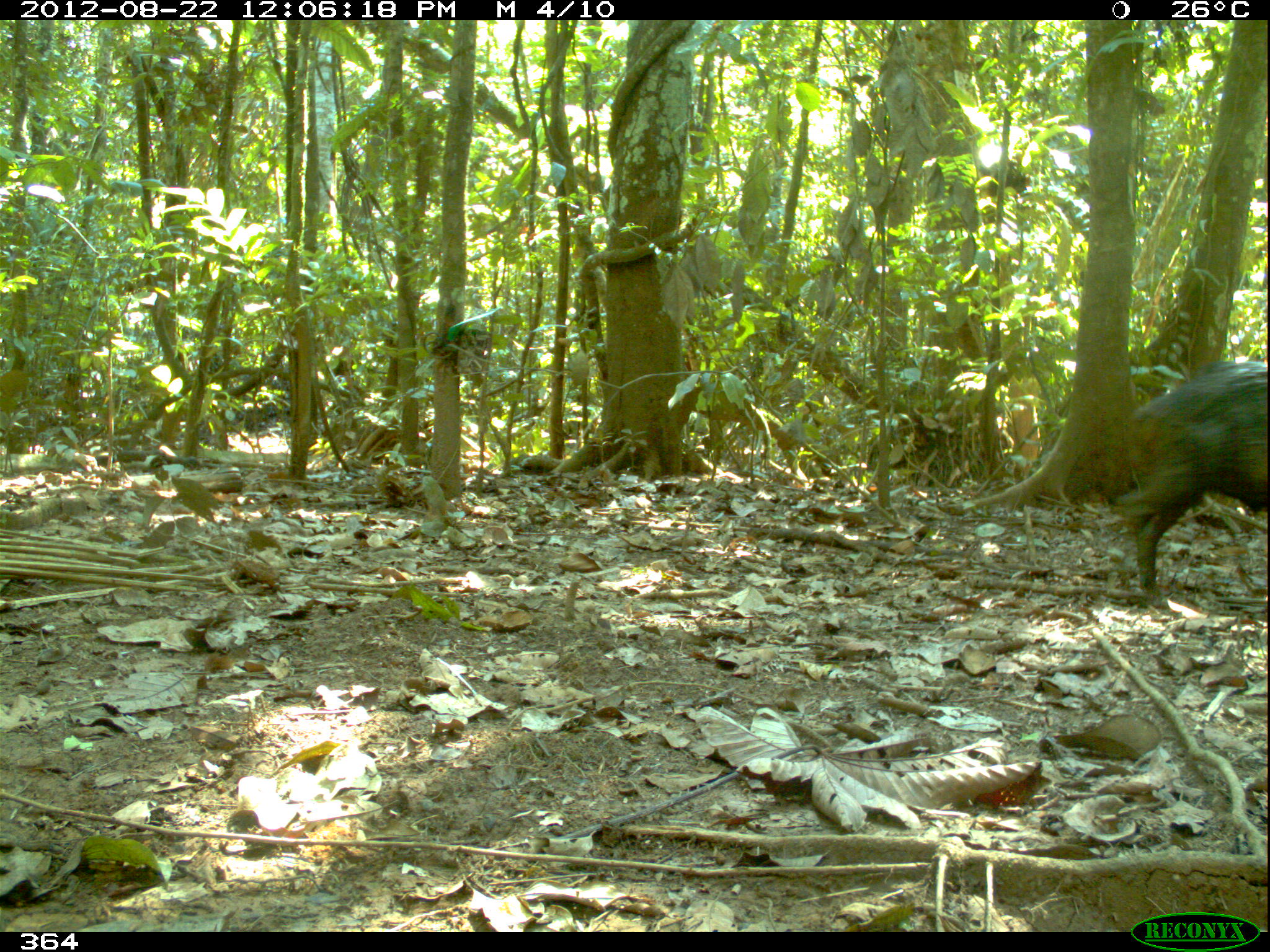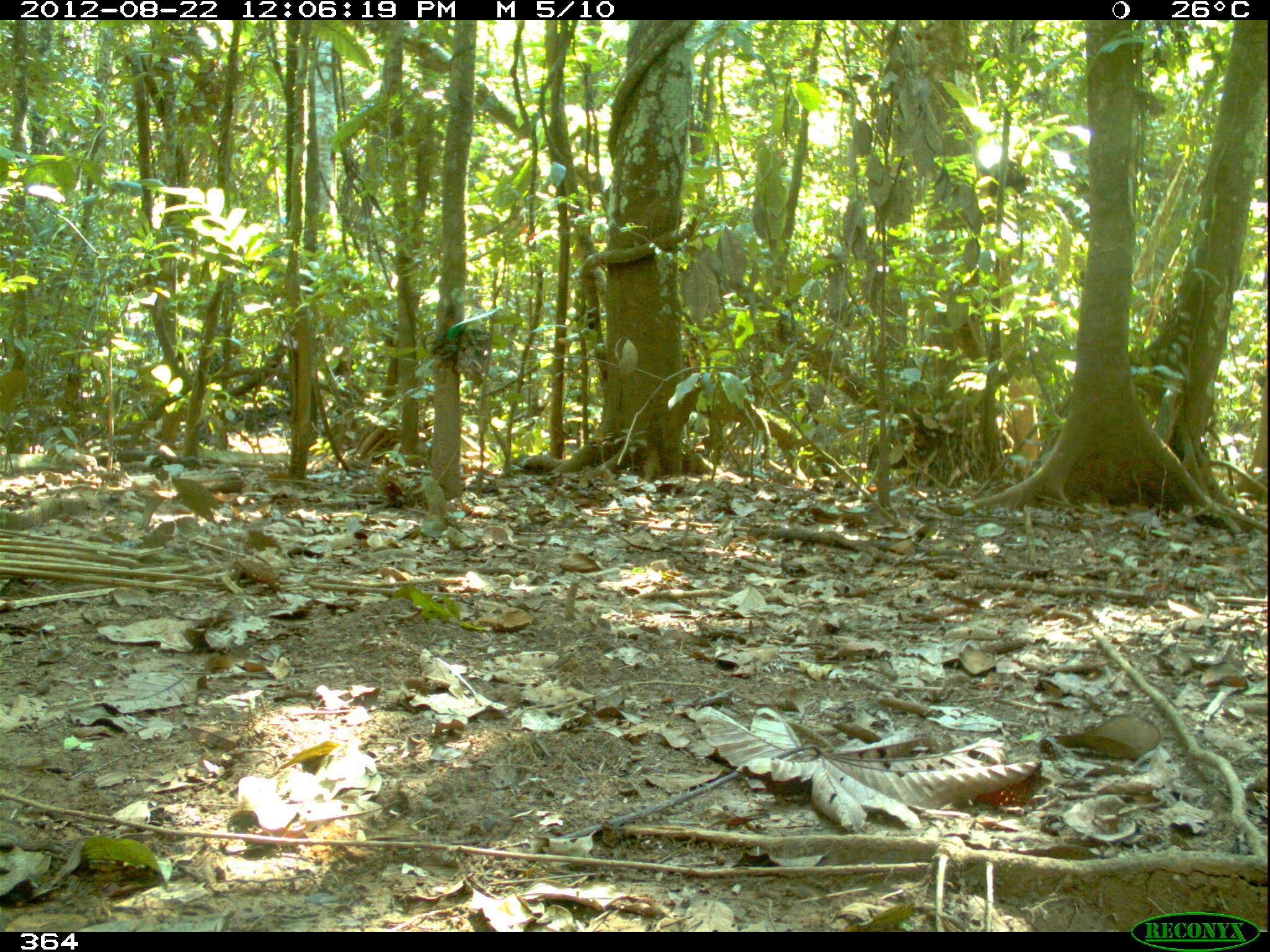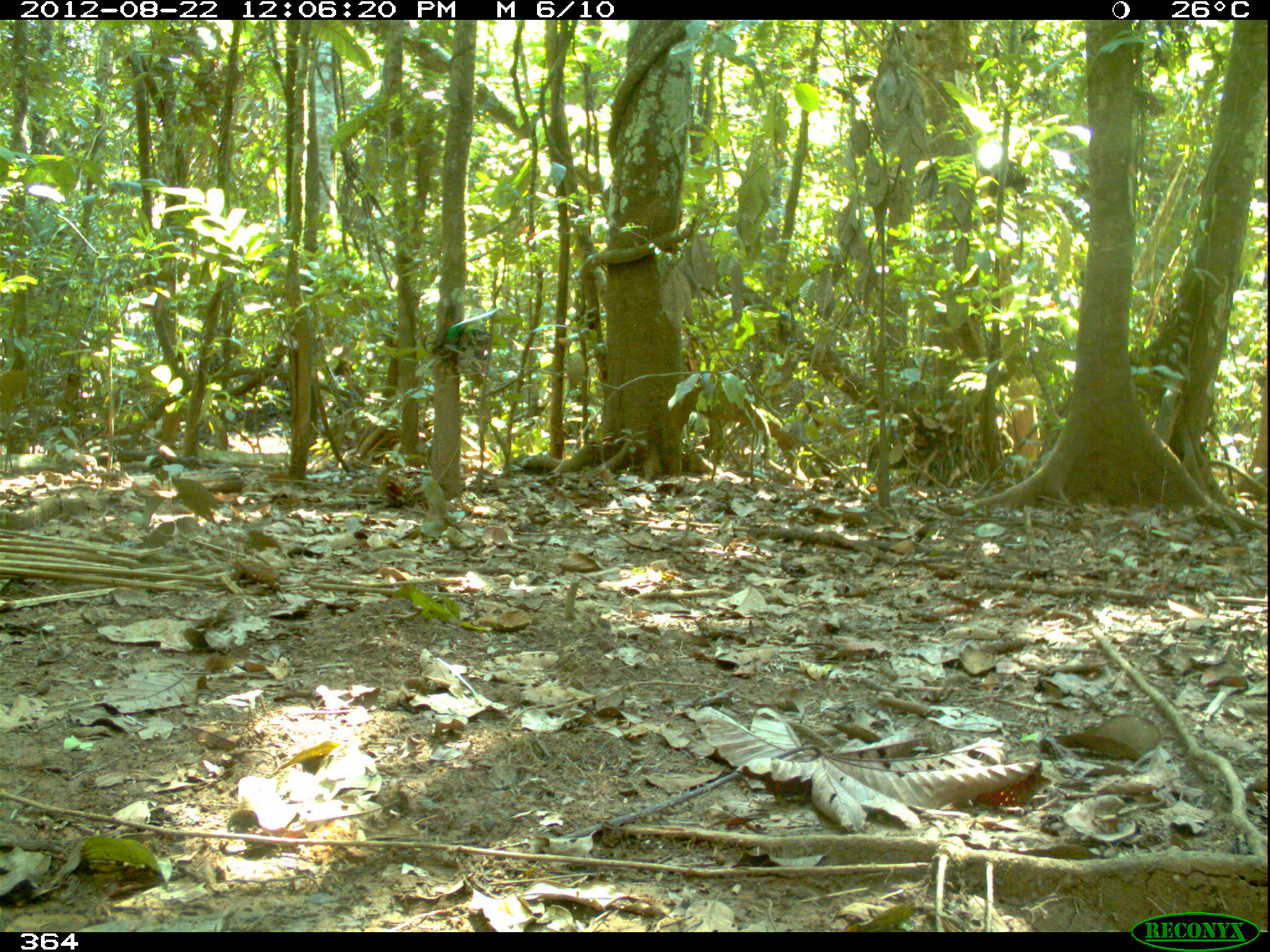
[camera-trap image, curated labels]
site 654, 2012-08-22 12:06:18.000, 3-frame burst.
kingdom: Animalia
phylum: Chordata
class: Mammalia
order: Artiodactyla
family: Tayassuidae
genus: Tayassu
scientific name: Tayassu pecari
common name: white-lipped peccary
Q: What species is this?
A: Tayassu pecari (white-lipped peccary).